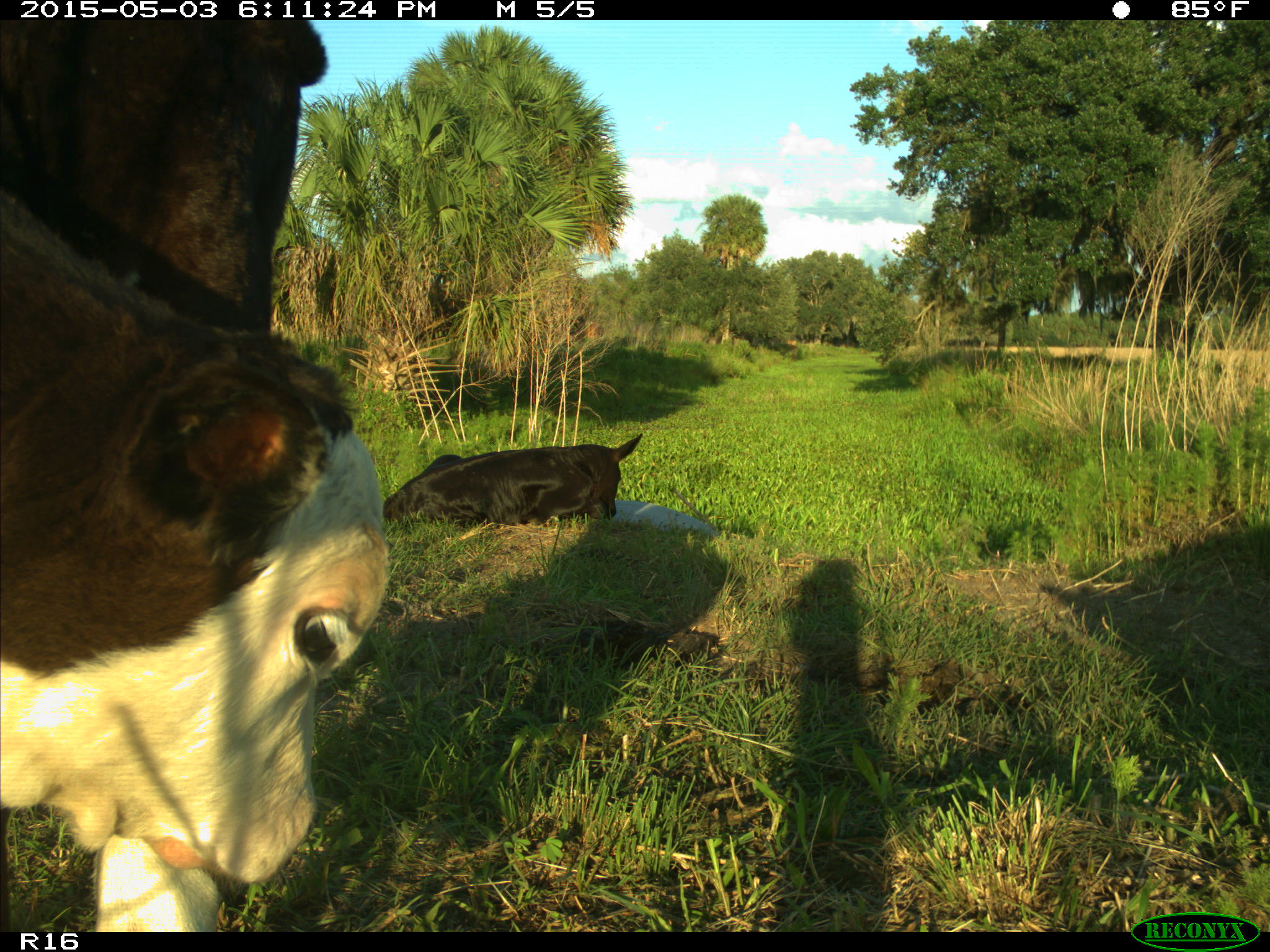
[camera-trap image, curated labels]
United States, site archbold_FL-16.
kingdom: Animalia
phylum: Chordata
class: Mammalia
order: Artiodactyla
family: Bovidae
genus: Bos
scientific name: Bos taurus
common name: domestic cow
Bos taurus (domestic cow).